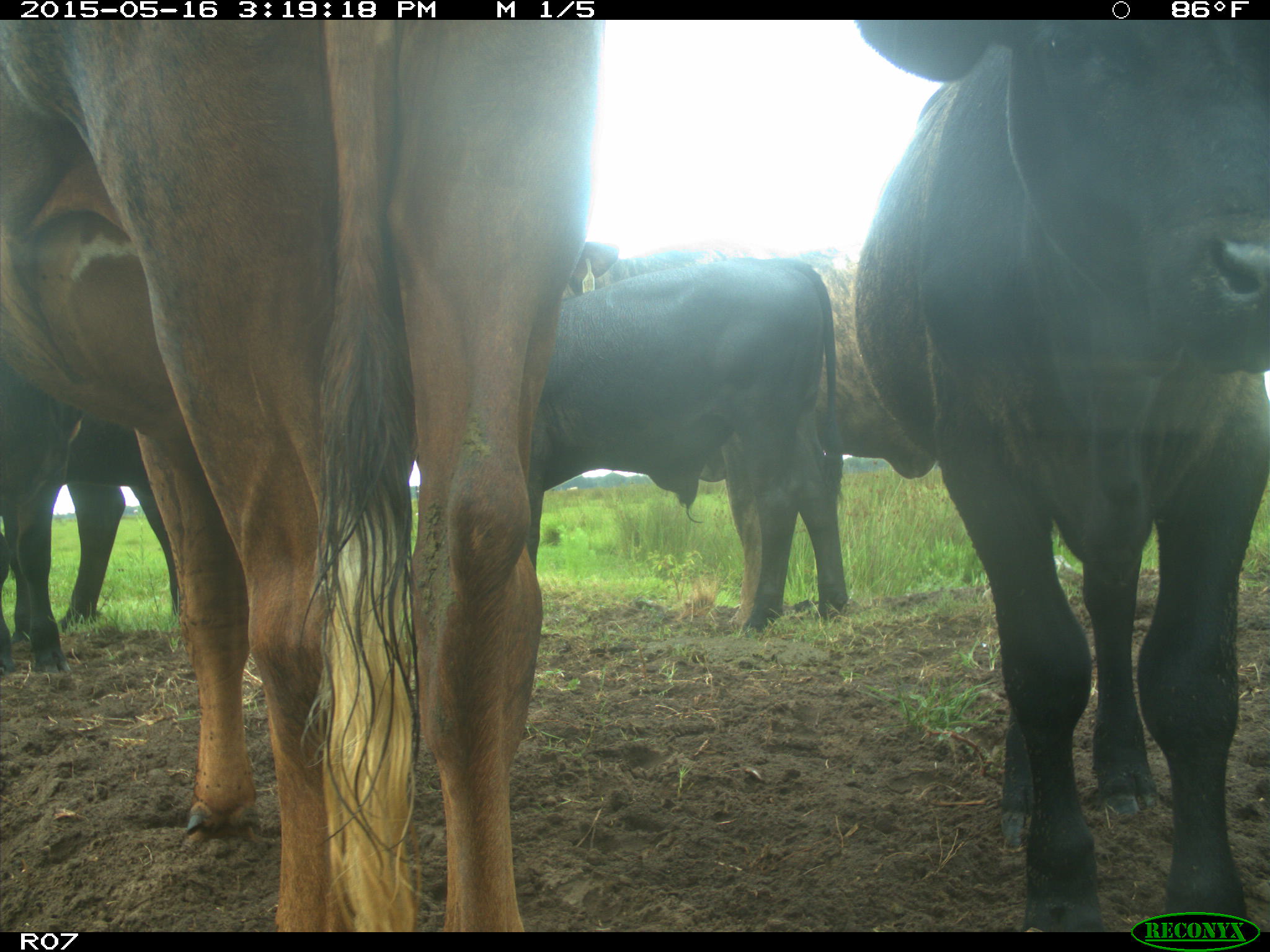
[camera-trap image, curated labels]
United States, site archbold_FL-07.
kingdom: Animalia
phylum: Chordata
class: Mammalia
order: Artiodactyla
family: Bovidae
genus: Bos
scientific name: Bos taurus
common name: domestic cow